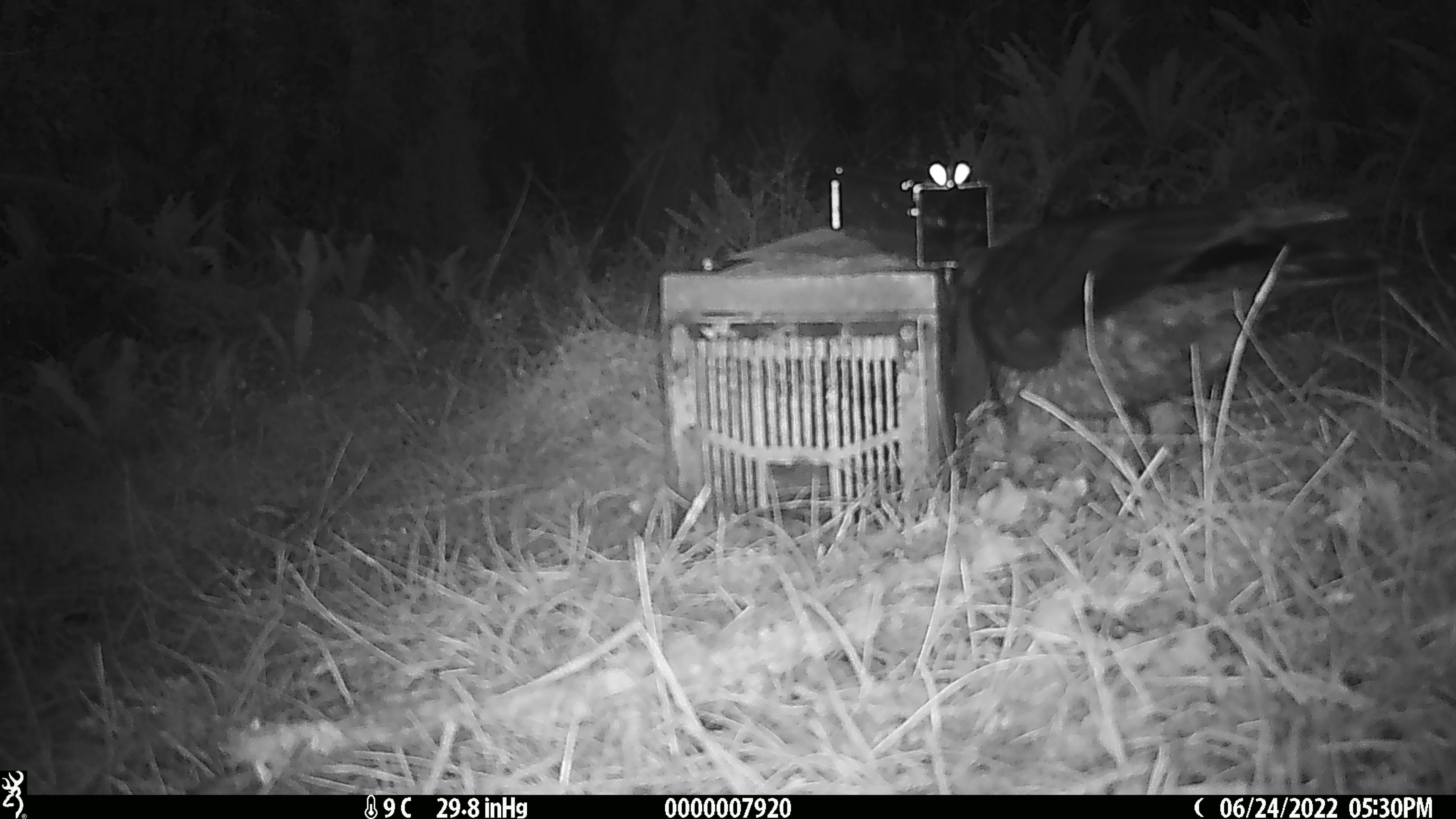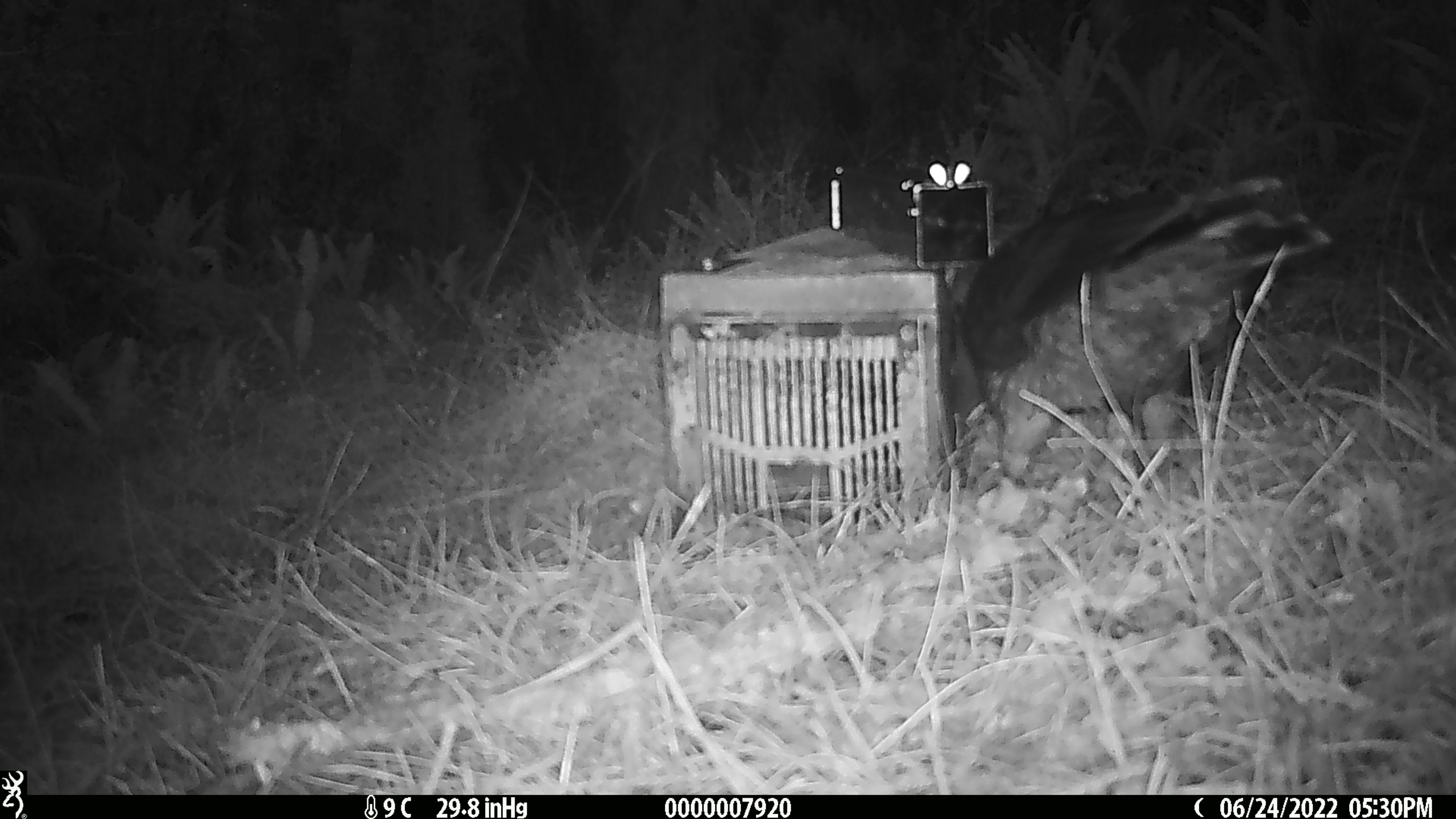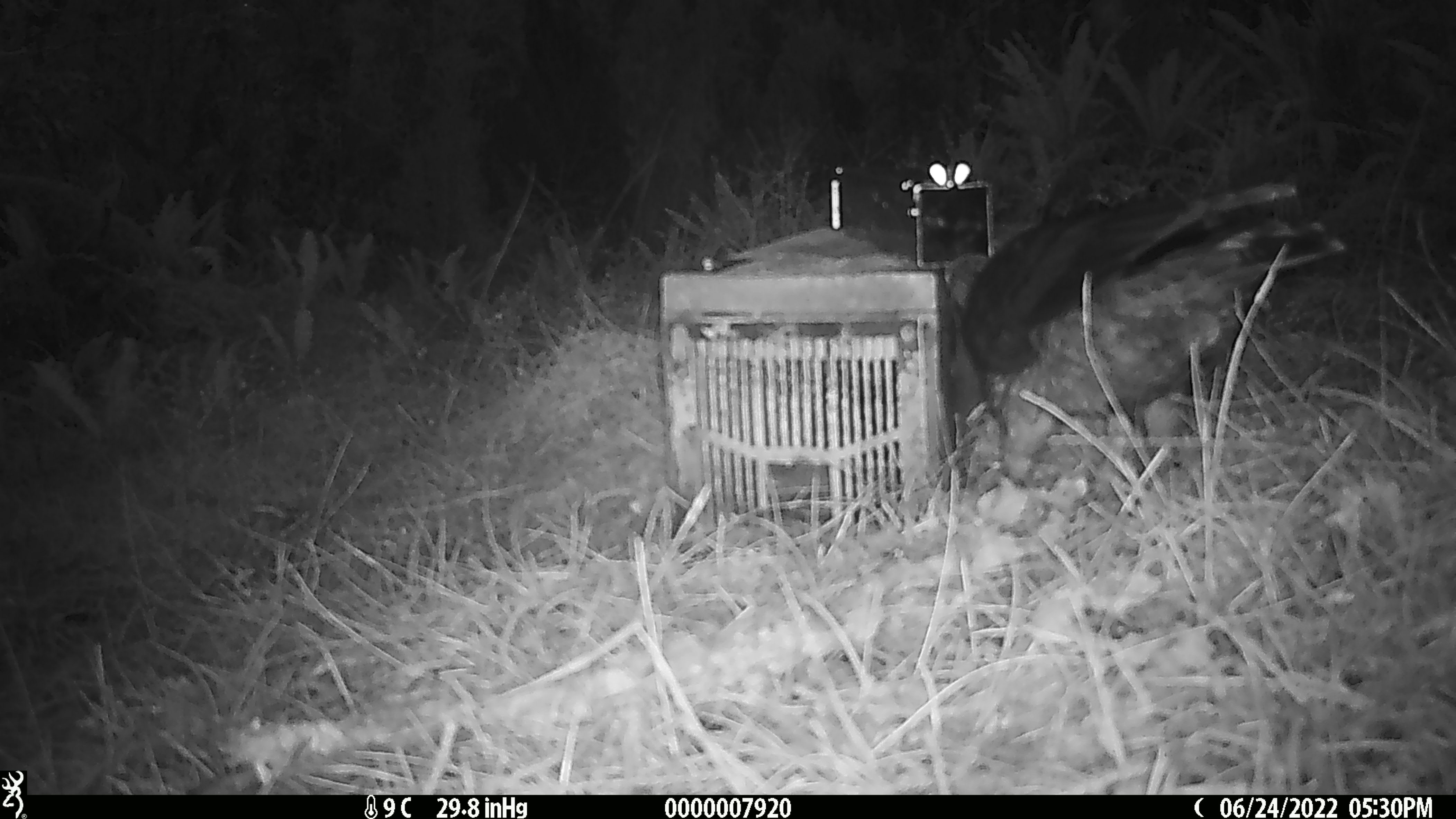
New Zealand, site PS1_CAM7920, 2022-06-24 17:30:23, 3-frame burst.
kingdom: Animalia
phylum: Chordata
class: Aves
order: Psittaciformes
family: Strigopidae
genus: Nestor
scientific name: Nestor notabilis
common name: kea